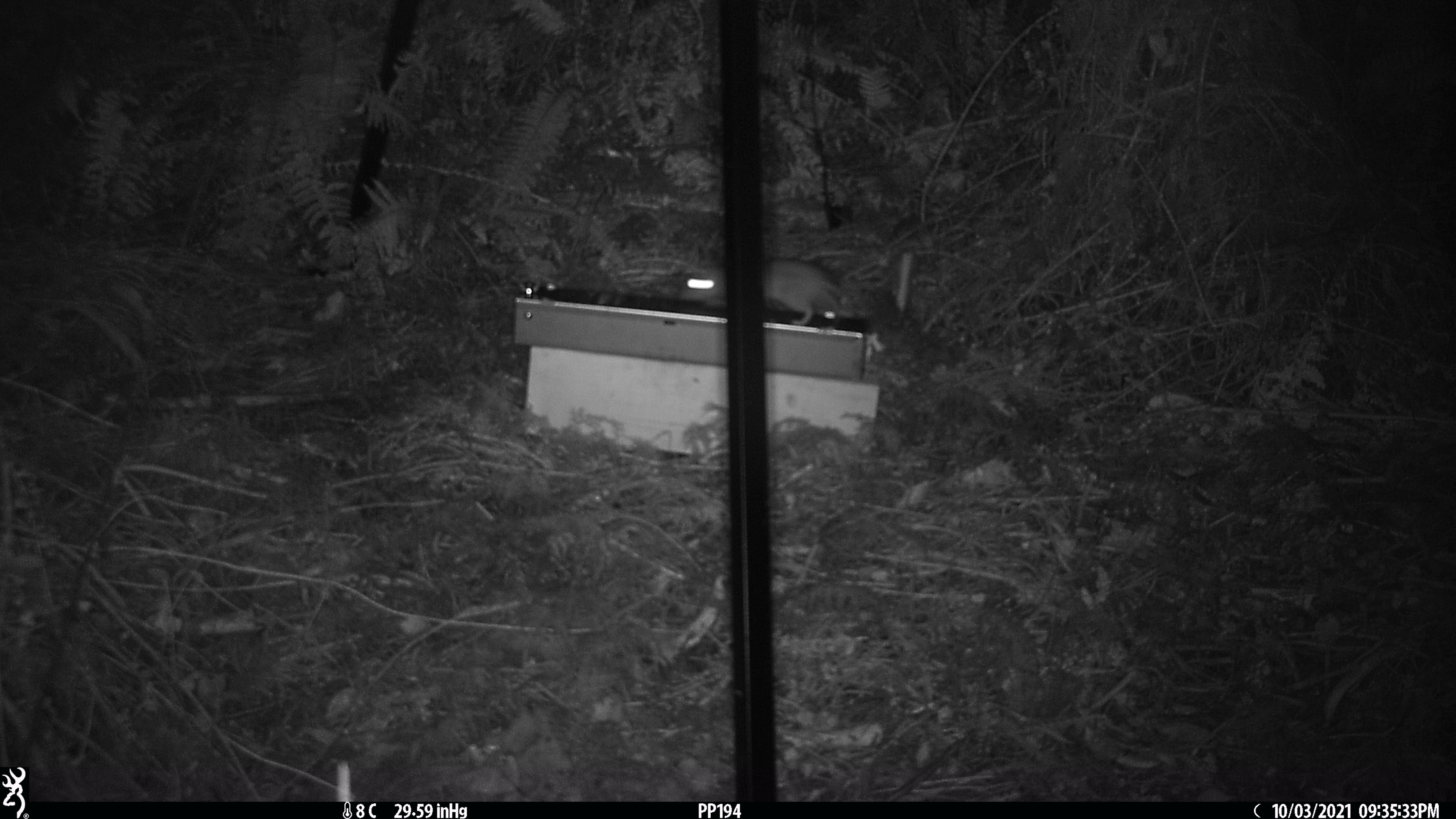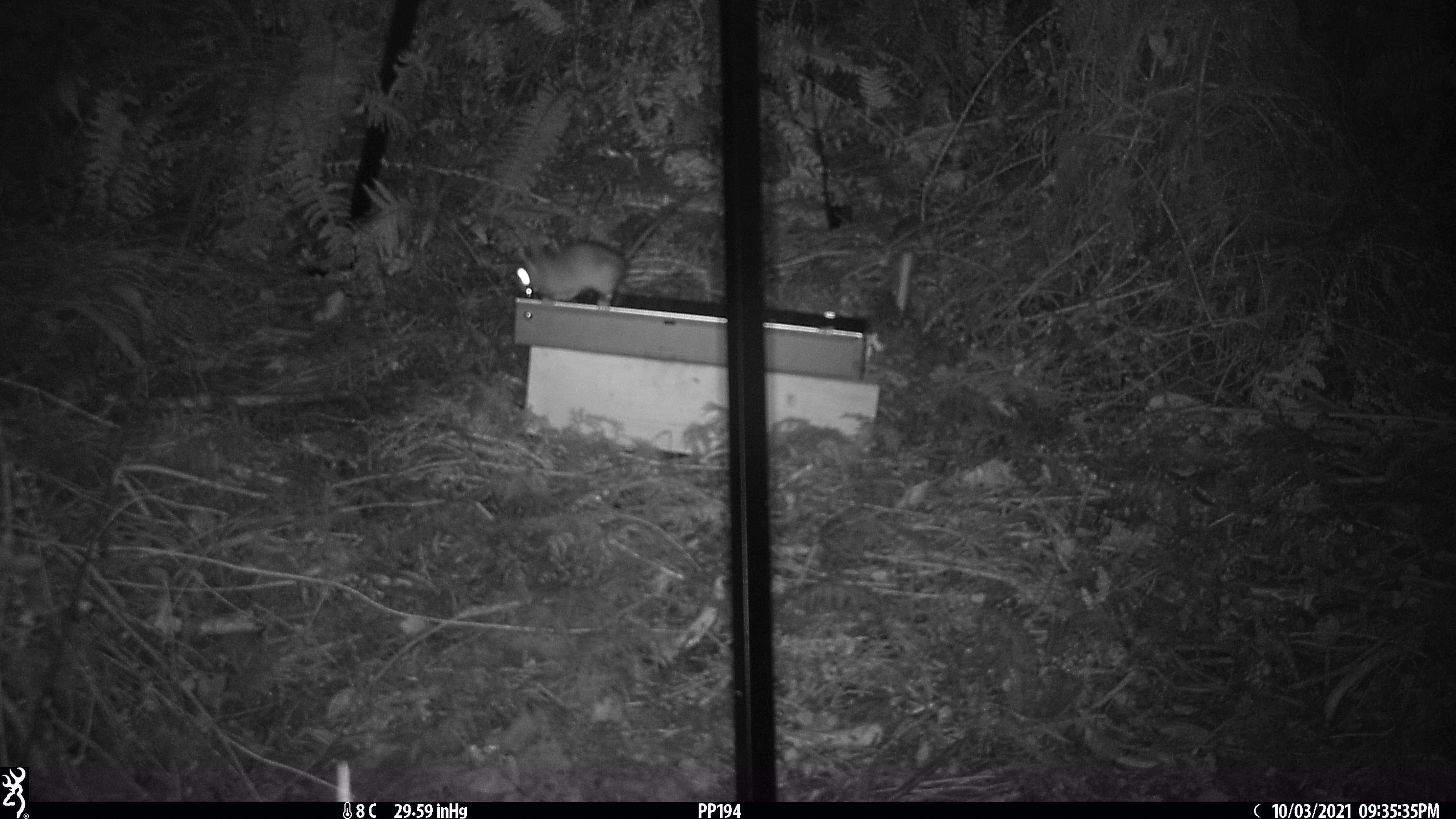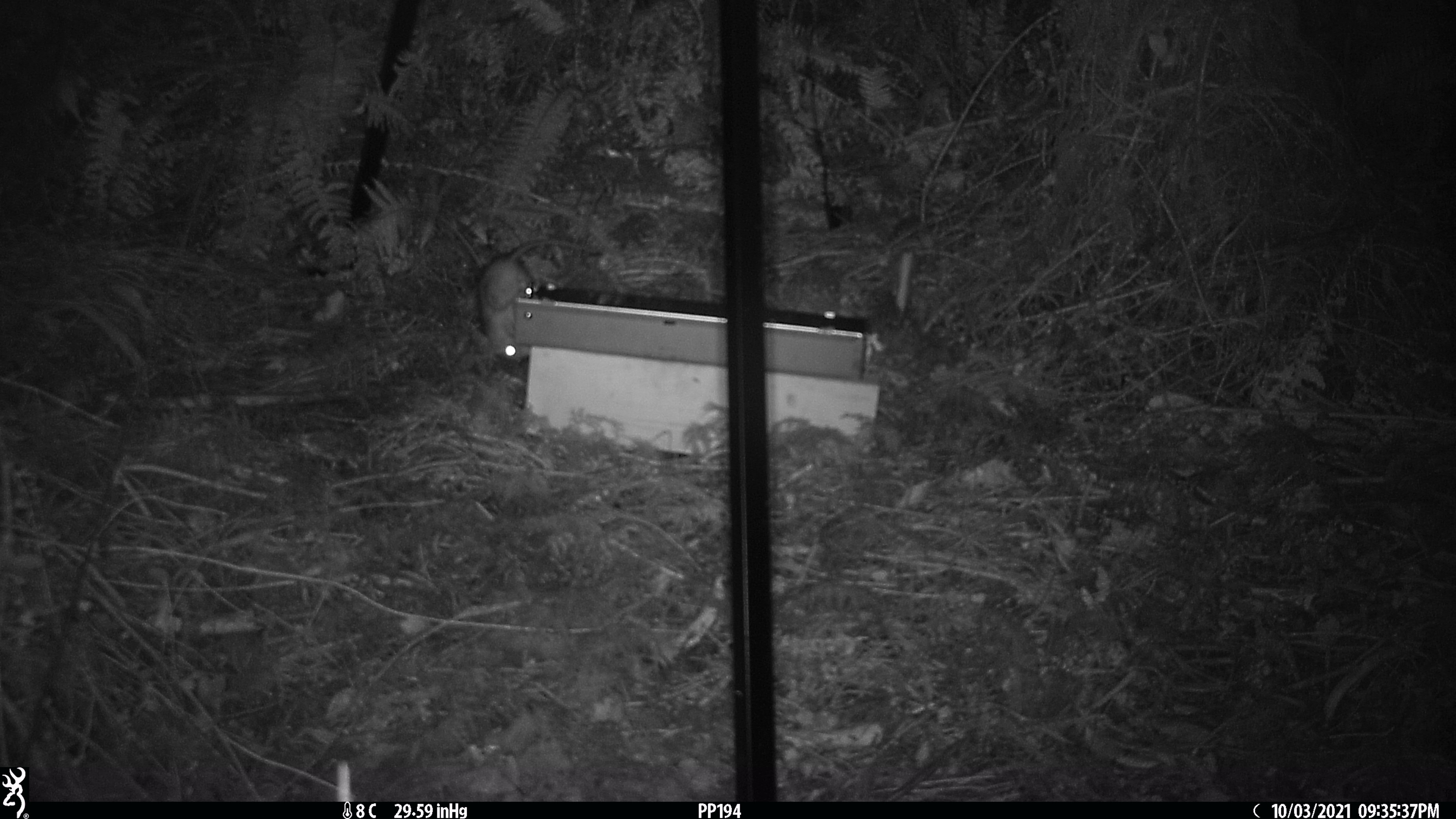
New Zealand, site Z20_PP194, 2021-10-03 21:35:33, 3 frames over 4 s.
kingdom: Animalia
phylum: Chordata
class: Mammalia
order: Rodentia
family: Muridae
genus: Rattus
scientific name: Rattus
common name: rat